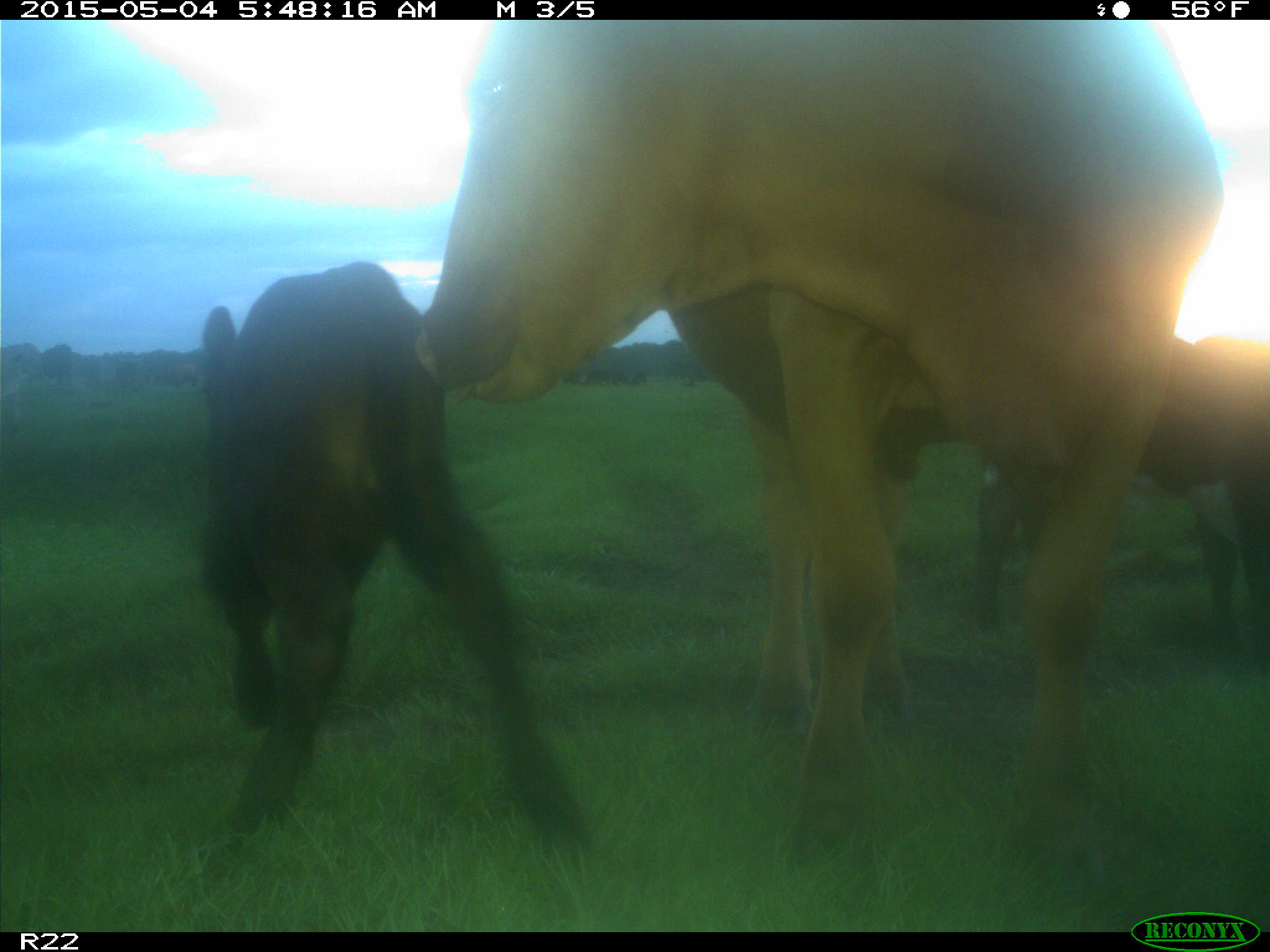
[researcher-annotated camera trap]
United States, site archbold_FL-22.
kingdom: Animalia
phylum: Chordata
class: Mammalia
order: Artiodactyla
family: Bovidae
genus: Bos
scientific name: Bos taurus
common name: domestic cow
Bos taurus (domestic cow).